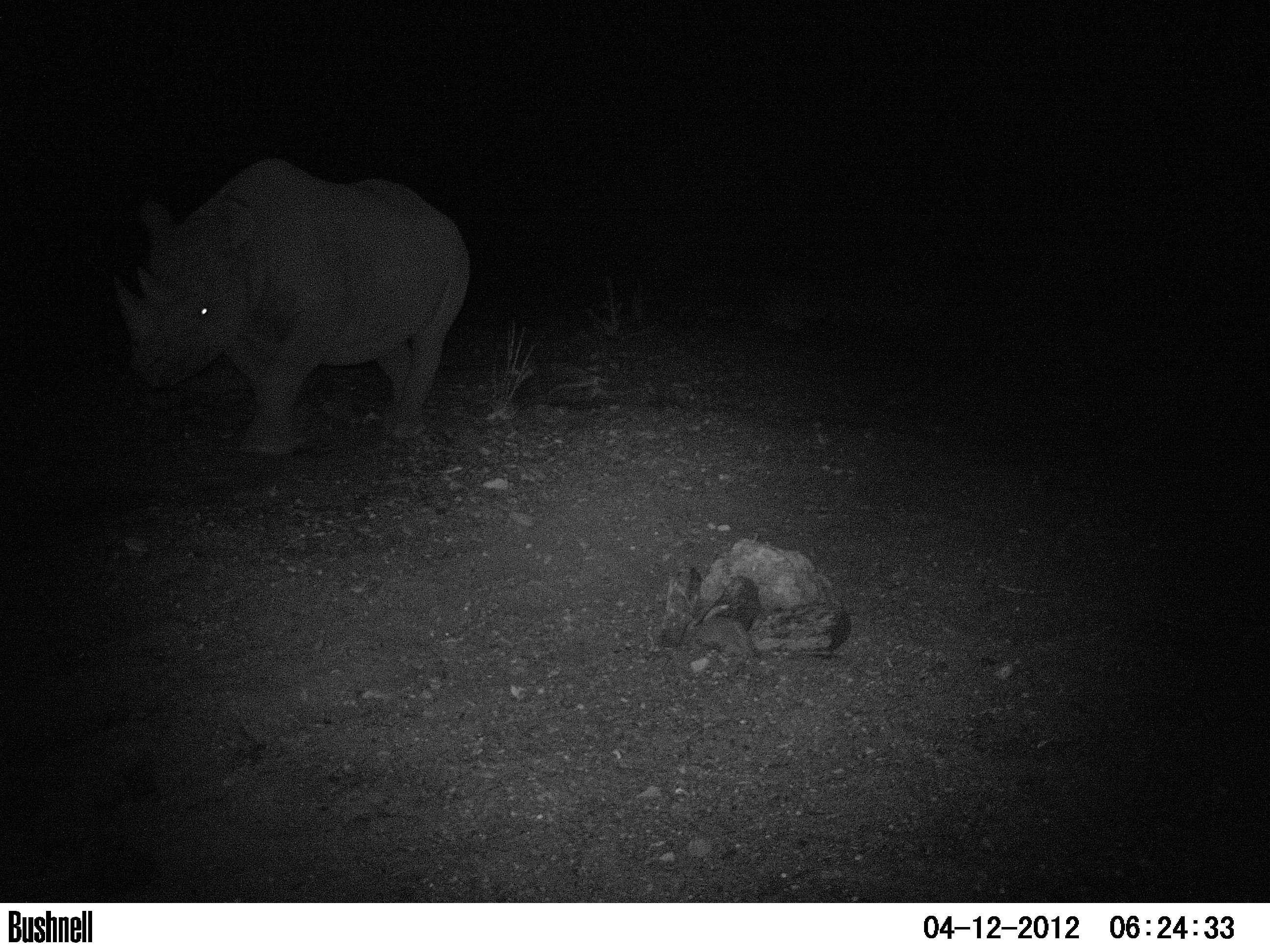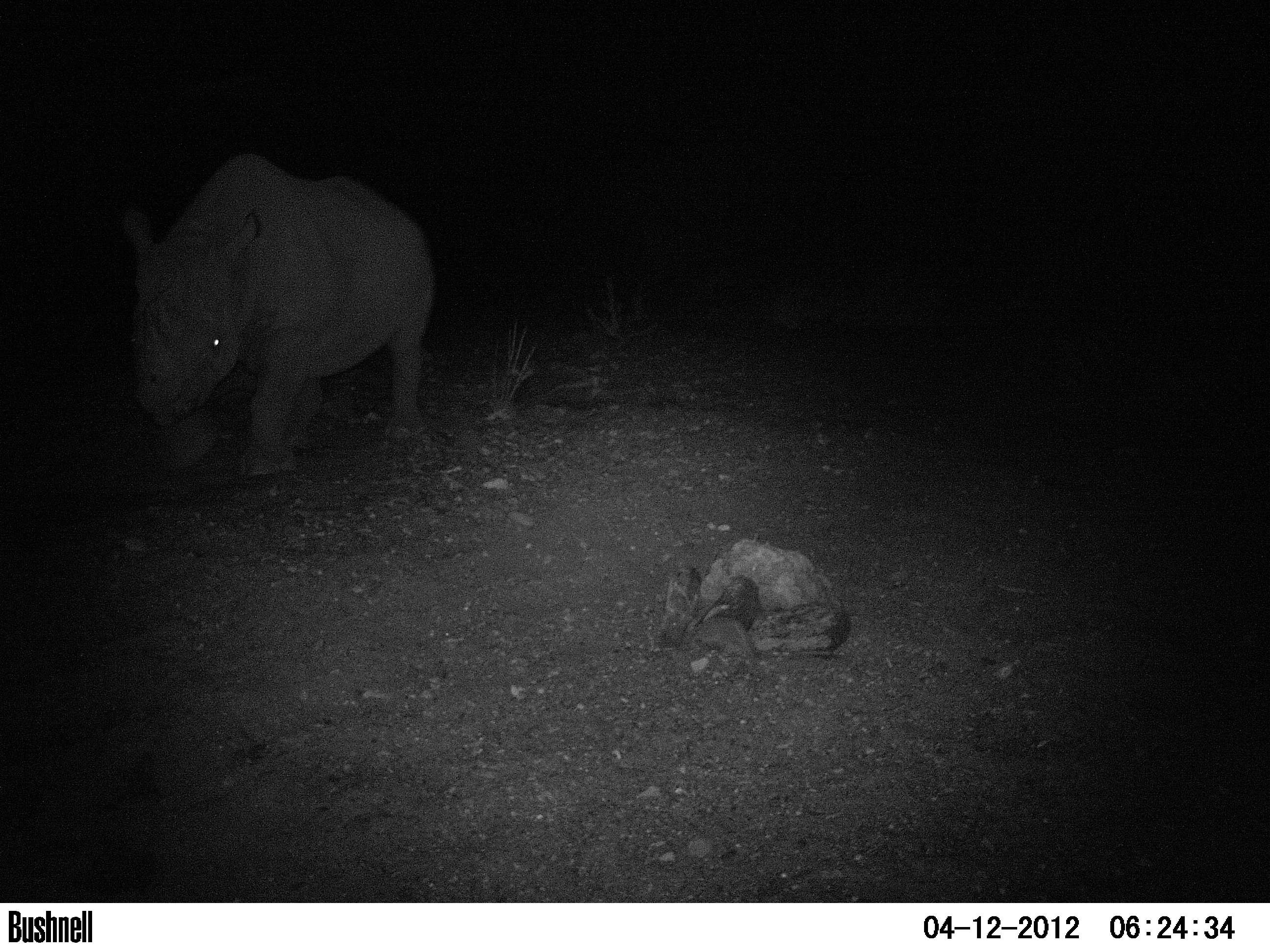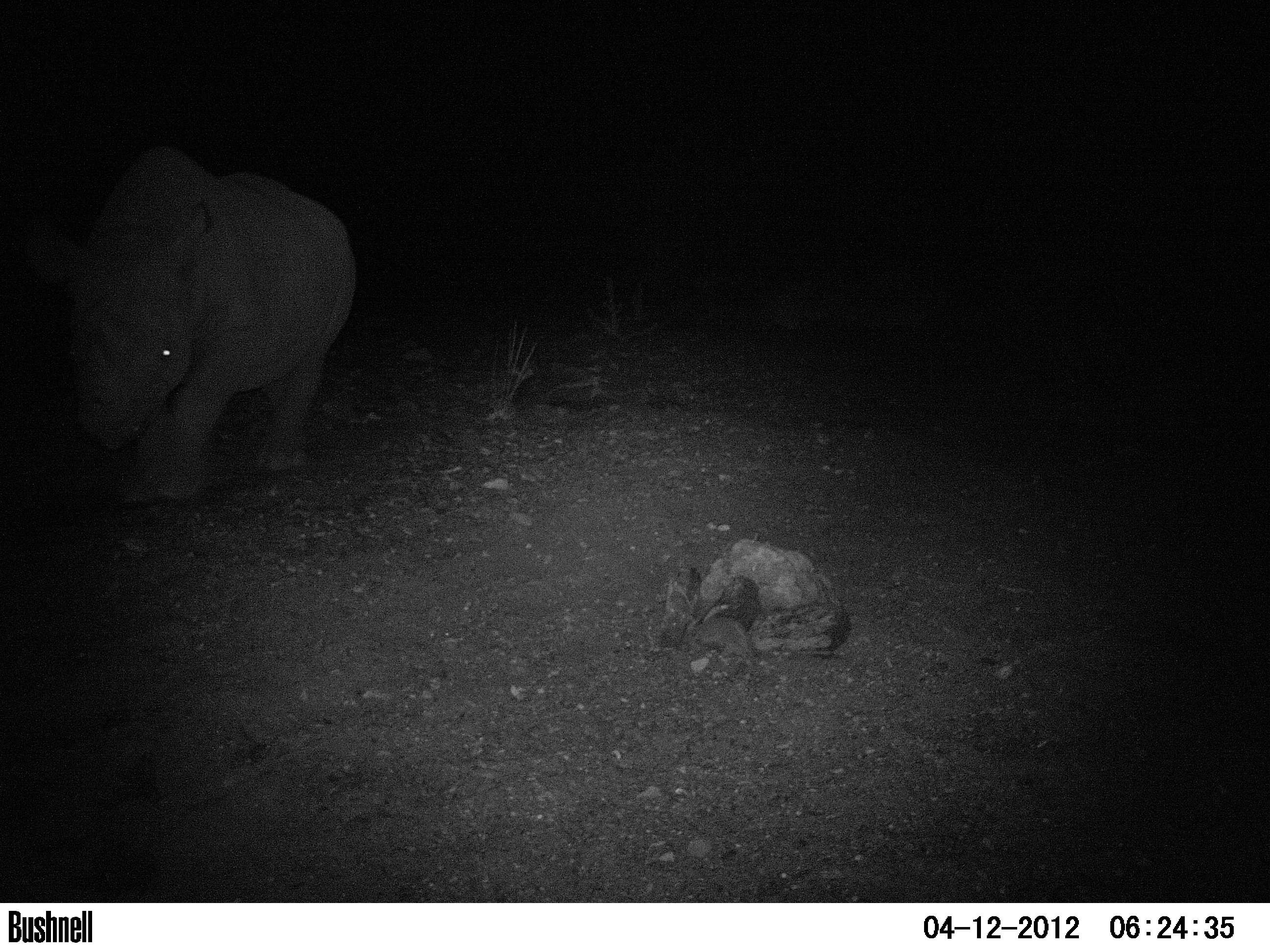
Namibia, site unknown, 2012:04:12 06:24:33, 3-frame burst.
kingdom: Animalia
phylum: Chordata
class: Mammalia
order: Perissodactyla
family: Rhinocerotidae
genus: Diceros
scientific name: Diceros bicornis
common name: black rhinoceros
Diceros bicornis (black rhinoceros).